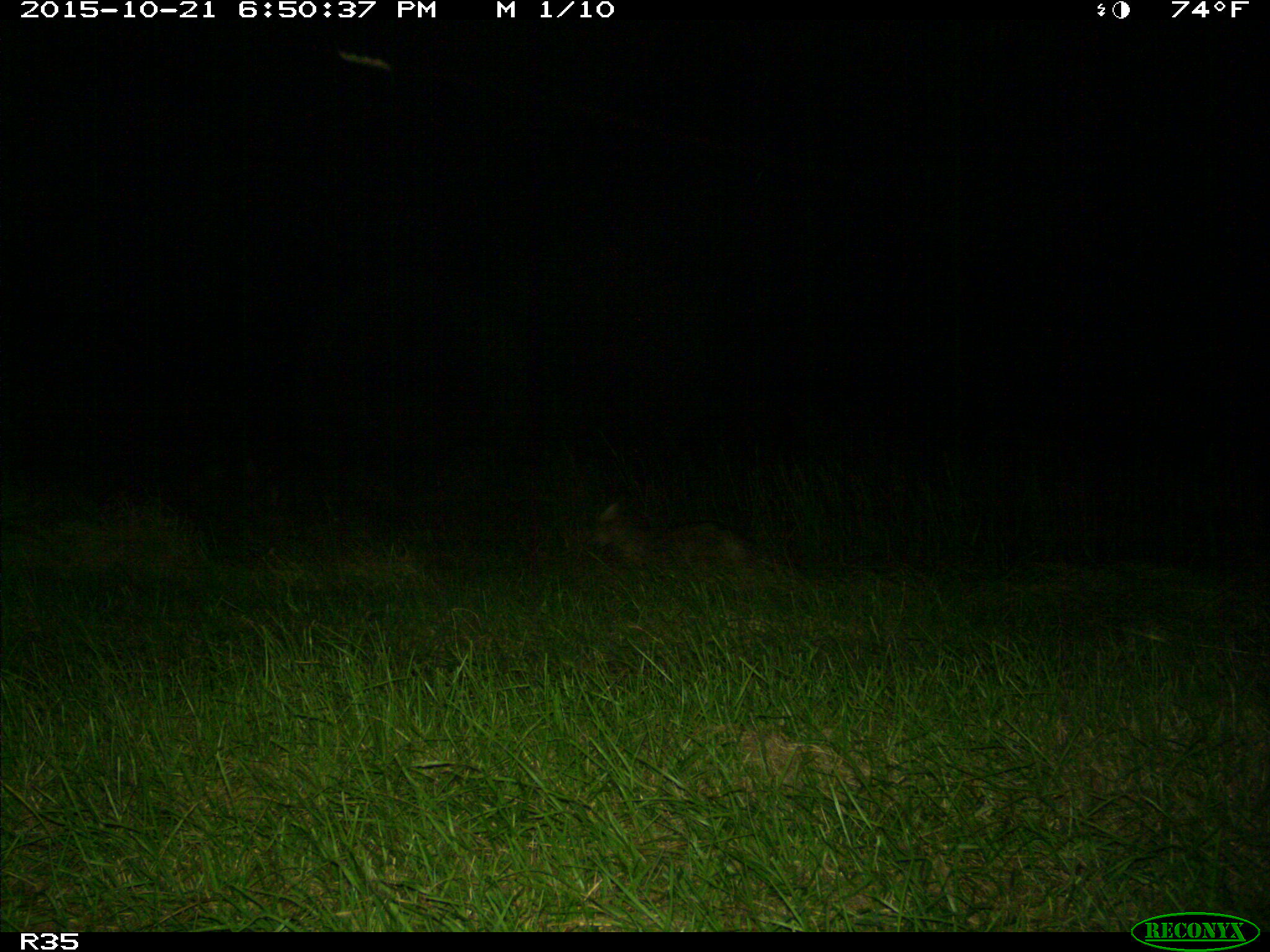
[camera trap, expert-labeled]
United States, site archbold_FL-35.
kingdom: Animalia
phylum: Chordata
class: Mammalia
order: Carnivora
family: Canidae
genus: Canis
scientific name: Canis latrans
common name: coyote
Canis latrans (coyote).